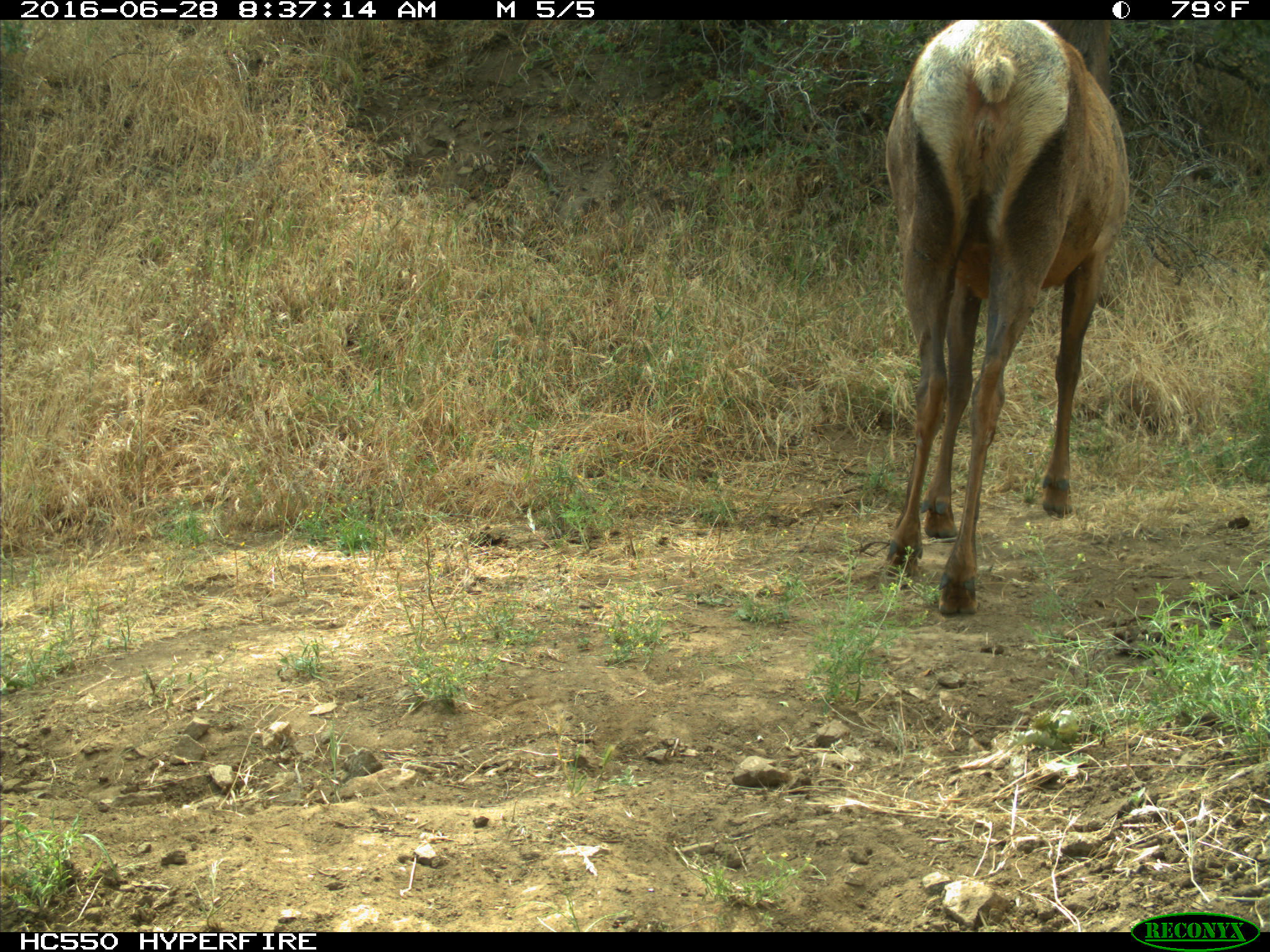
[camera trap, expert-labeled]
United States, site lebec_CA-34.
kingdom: Animalia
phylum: Chordata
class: Mammalia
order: Artiodactyla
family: Cervidae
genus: Cervus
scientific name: Cervus canadensis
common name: elk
Cervus canadensis (elk).